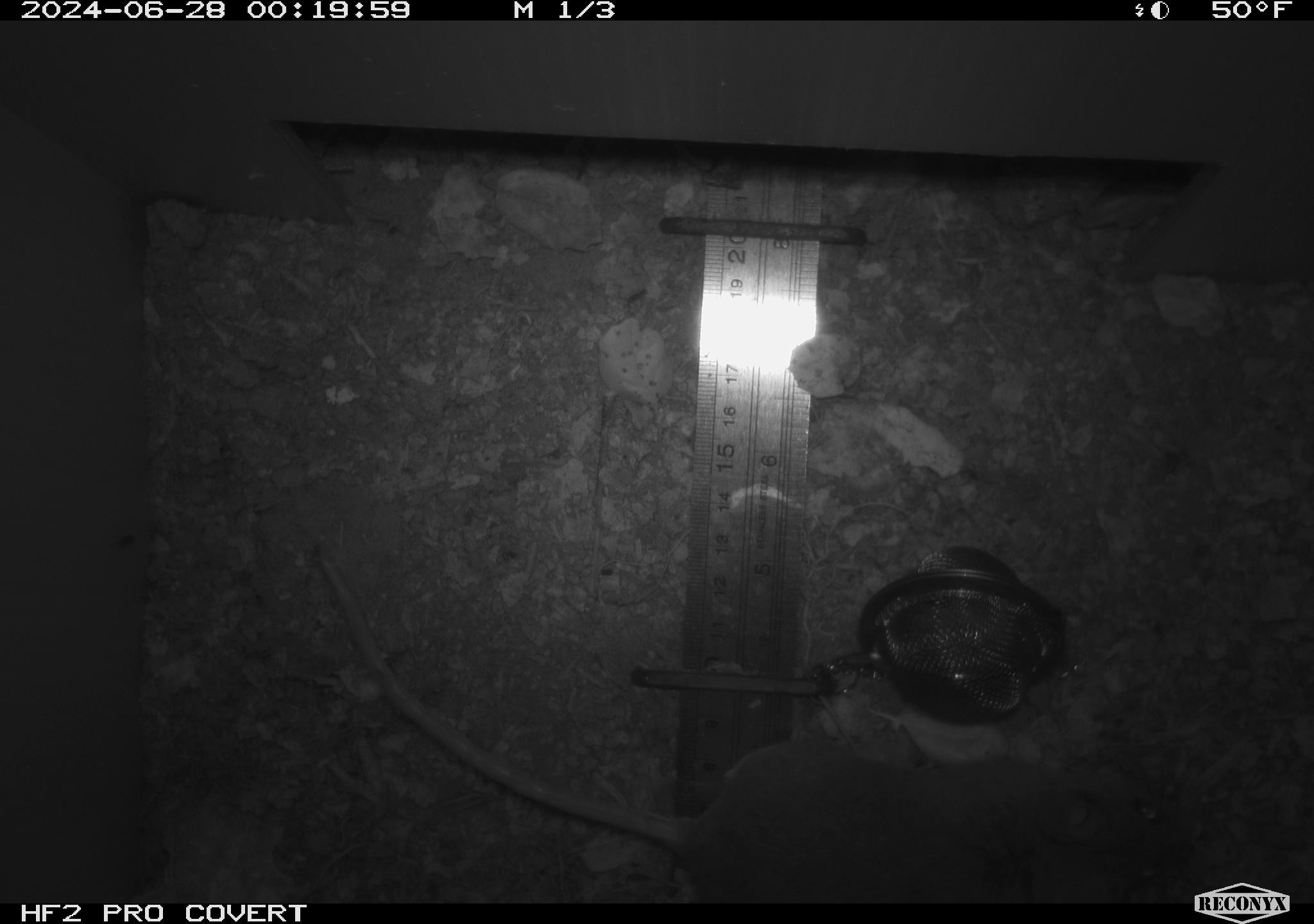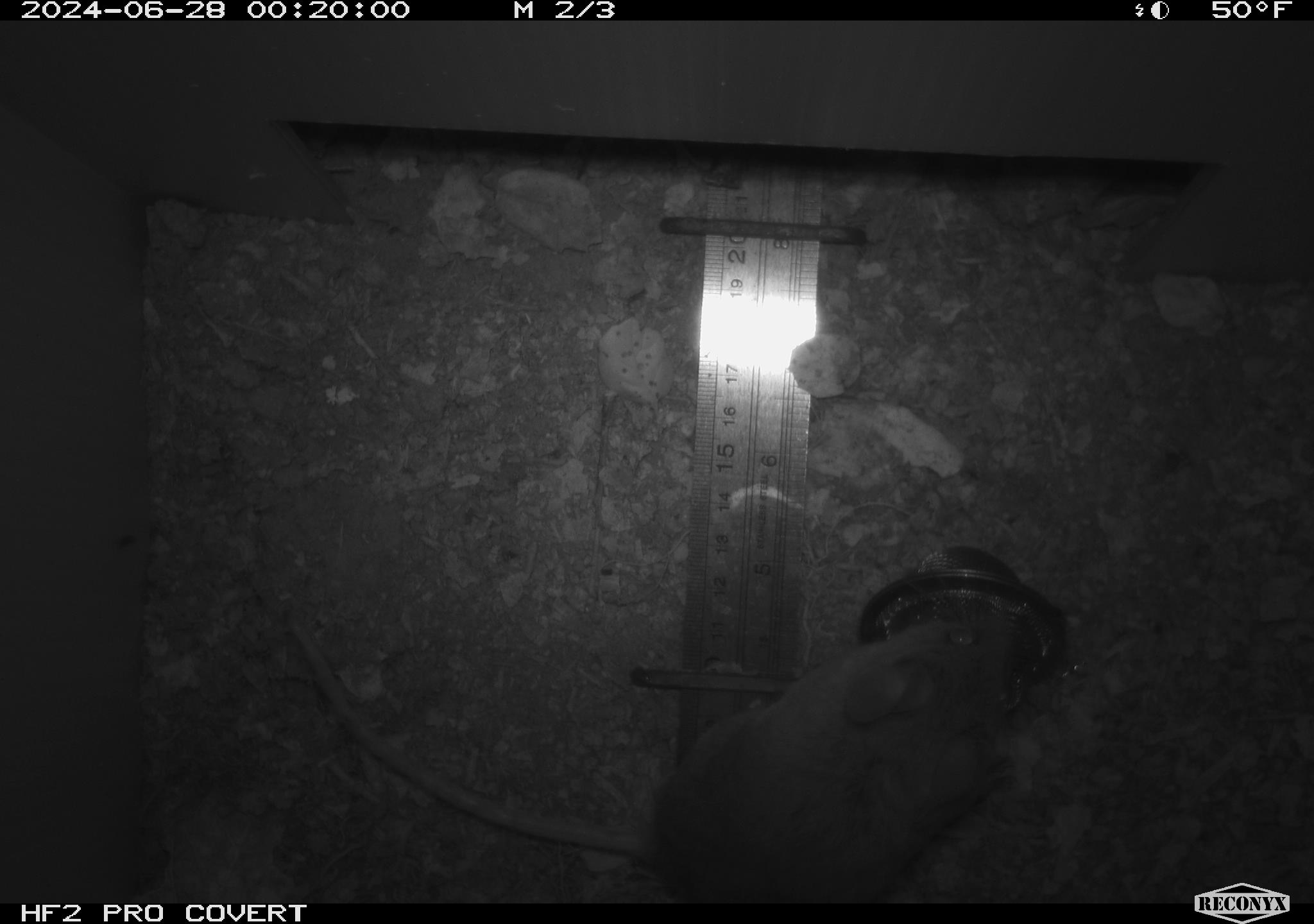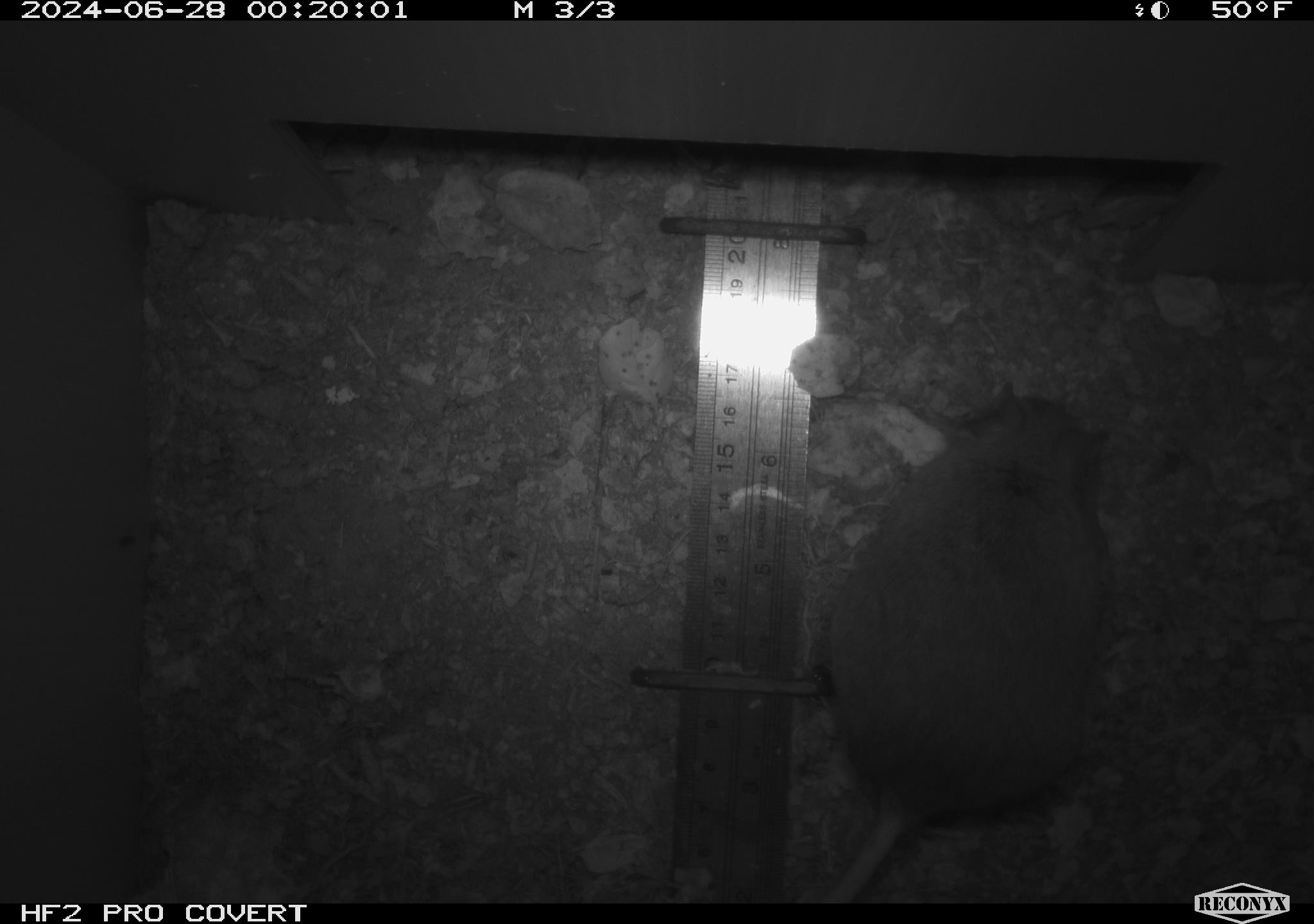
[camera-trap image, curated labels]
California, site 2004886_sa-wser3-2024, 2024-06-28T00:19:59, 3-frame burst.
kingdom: Animalia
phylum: Chordata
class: Mammalia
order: Rodentia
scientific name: Rodentia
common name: mouse species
Mouse species (Rodentia).